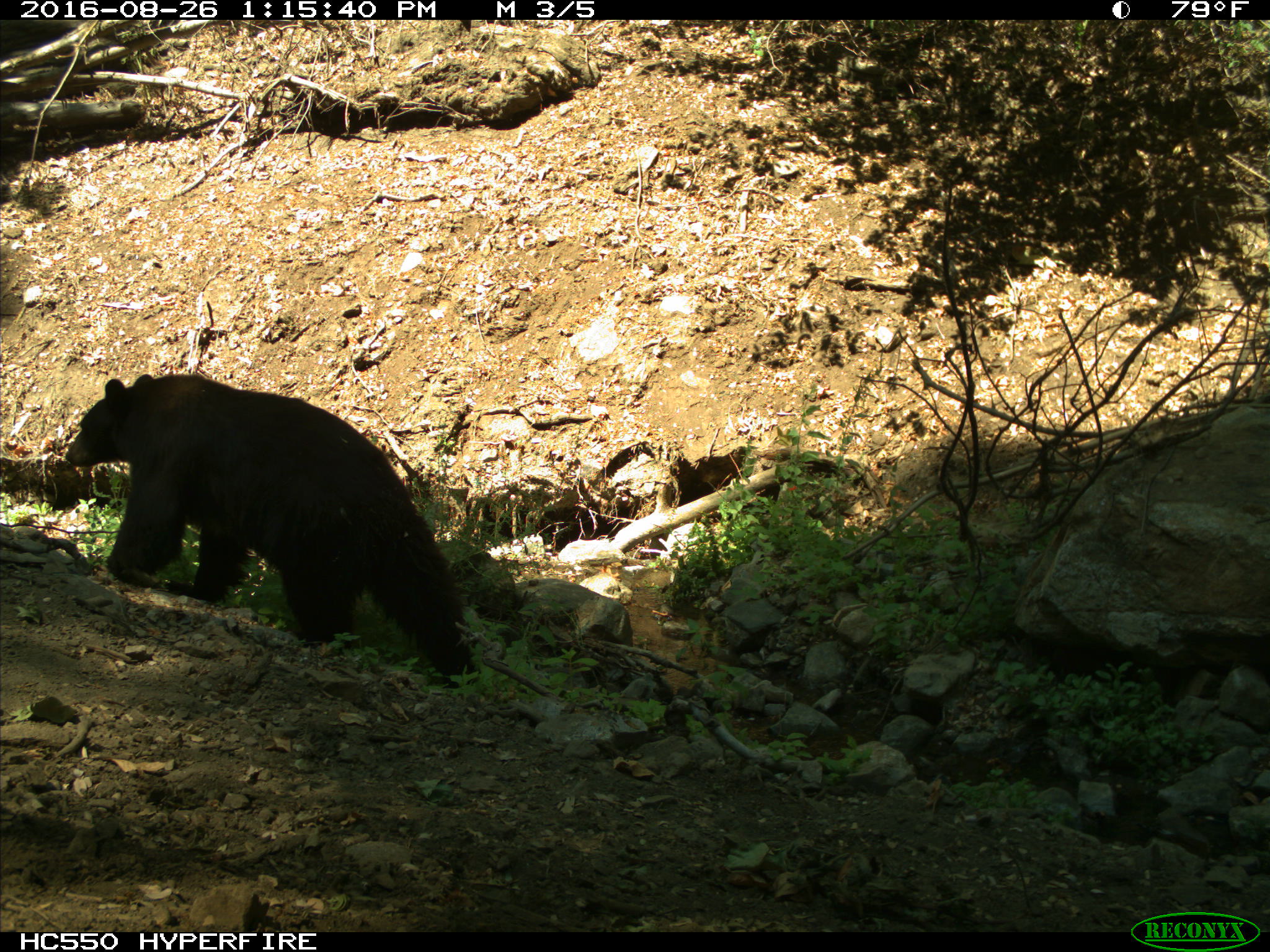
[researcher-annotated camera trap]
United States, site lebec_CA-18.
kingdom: Animalia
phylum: Chordata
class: Mammalia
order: Carnivora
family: Ursidae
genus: Ursus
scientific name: Ursus americanus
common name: american black bear